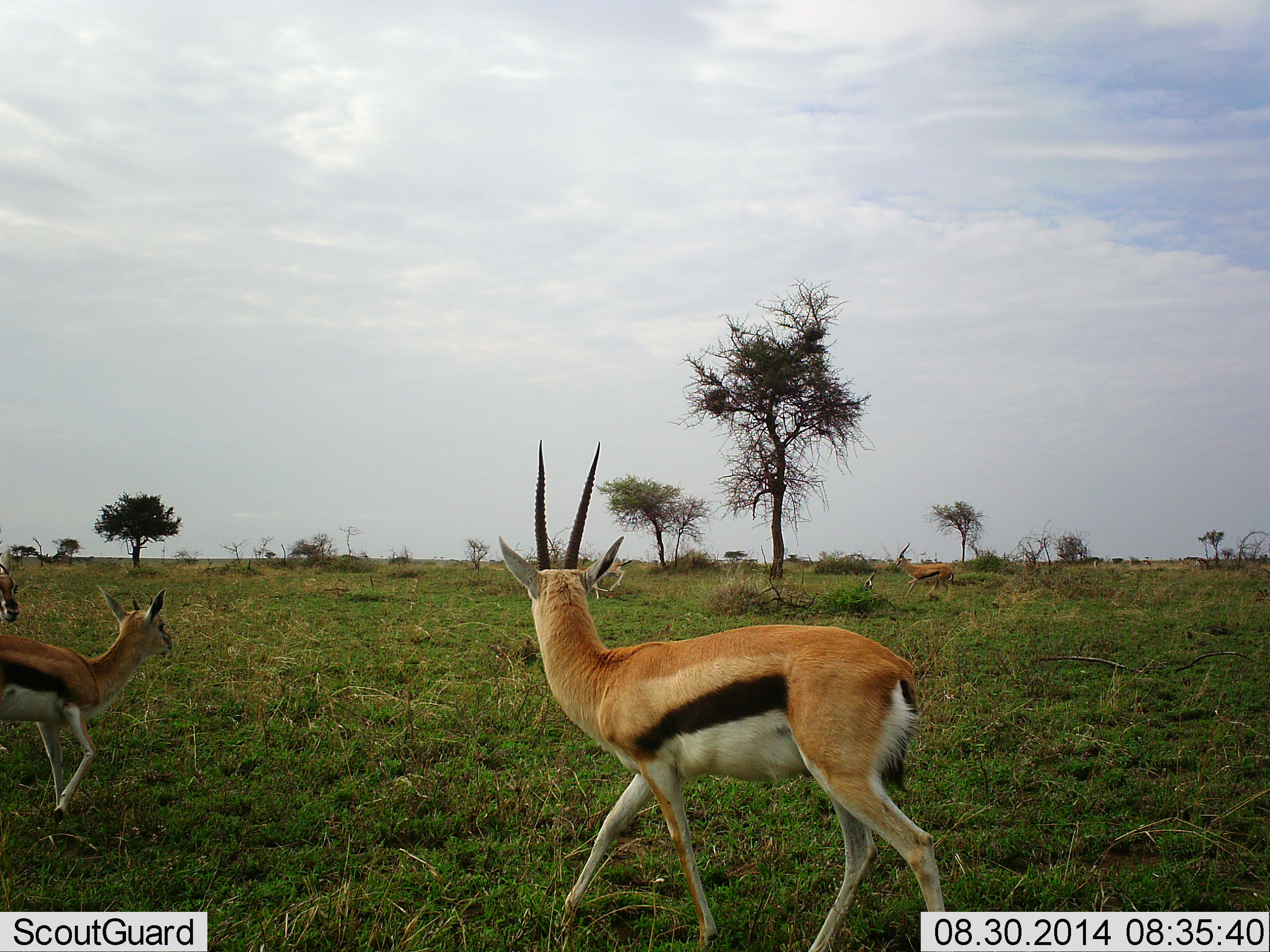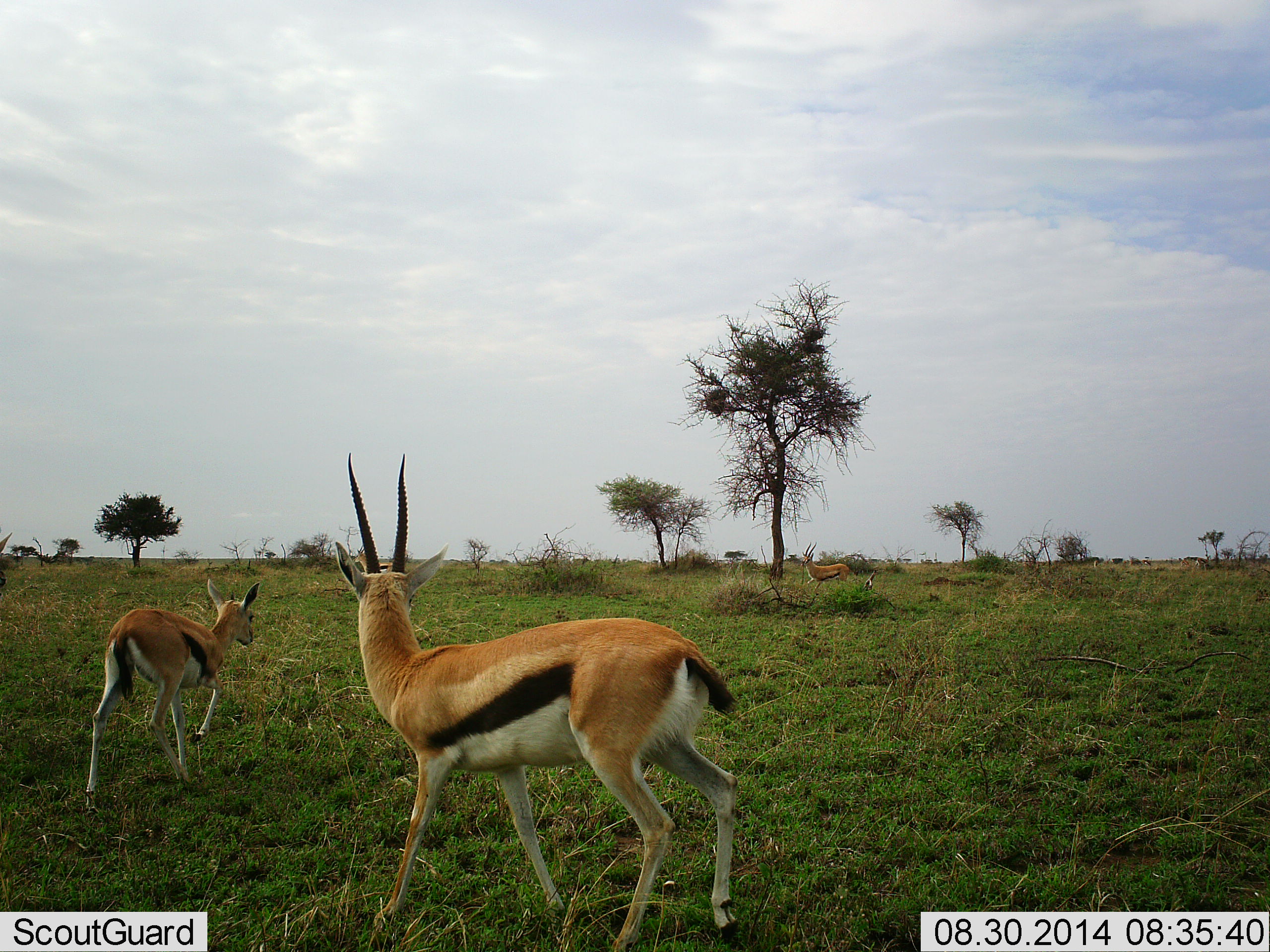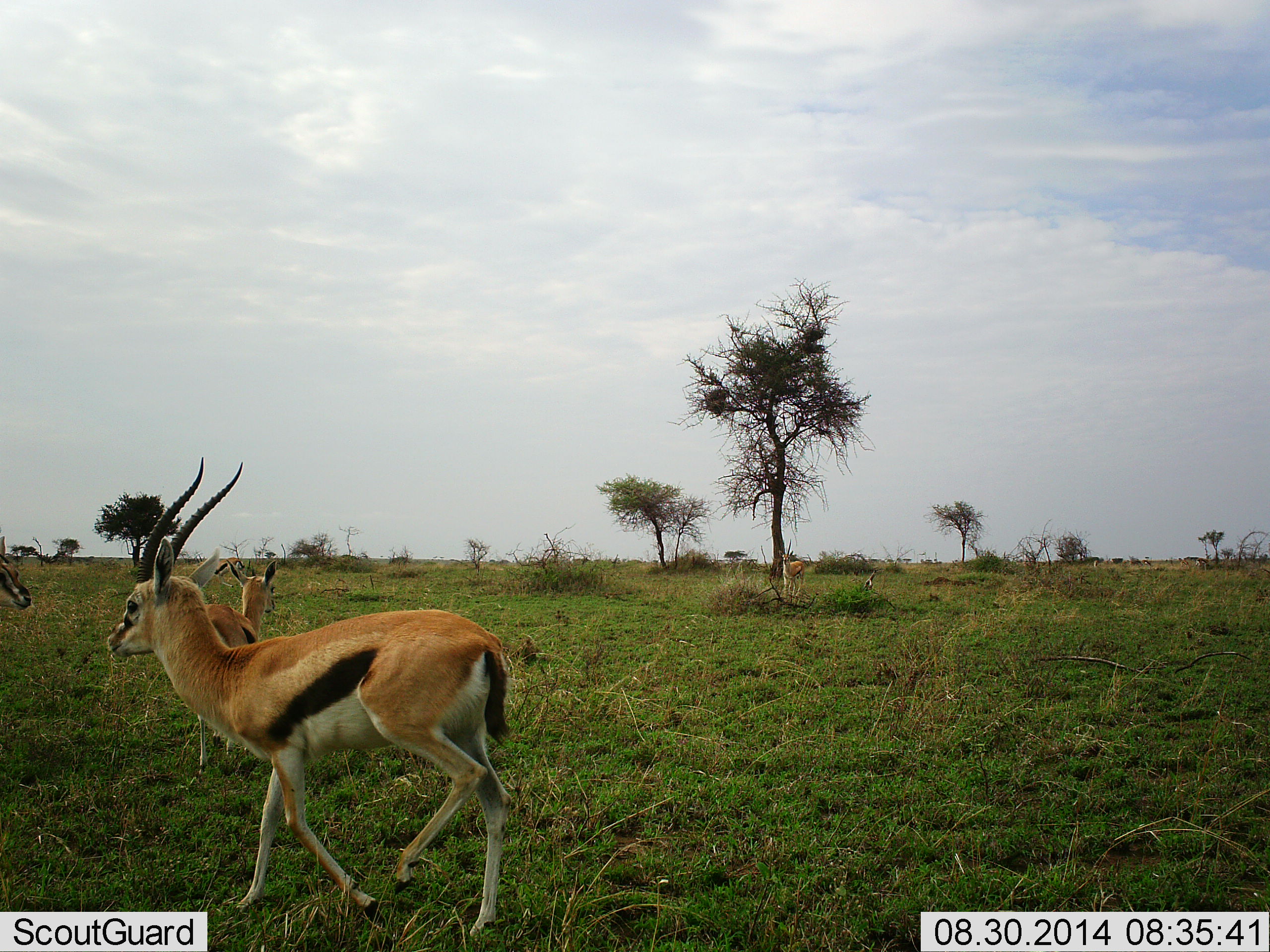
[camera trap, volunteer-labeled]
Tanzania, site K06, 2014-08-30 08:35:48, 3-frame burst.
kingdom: Animalia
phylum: Chordata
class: Mammalia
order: Artiodactyla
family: Bovidae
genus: Eudorcas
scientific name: Eudorcas thomsonii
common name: thomson's gazelle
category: gazellethomsons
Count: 4.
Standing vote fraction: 20%.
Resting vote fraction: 0%.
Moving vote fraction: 100%.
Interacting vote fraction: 20%.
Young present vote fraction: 10%.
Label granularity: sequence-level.